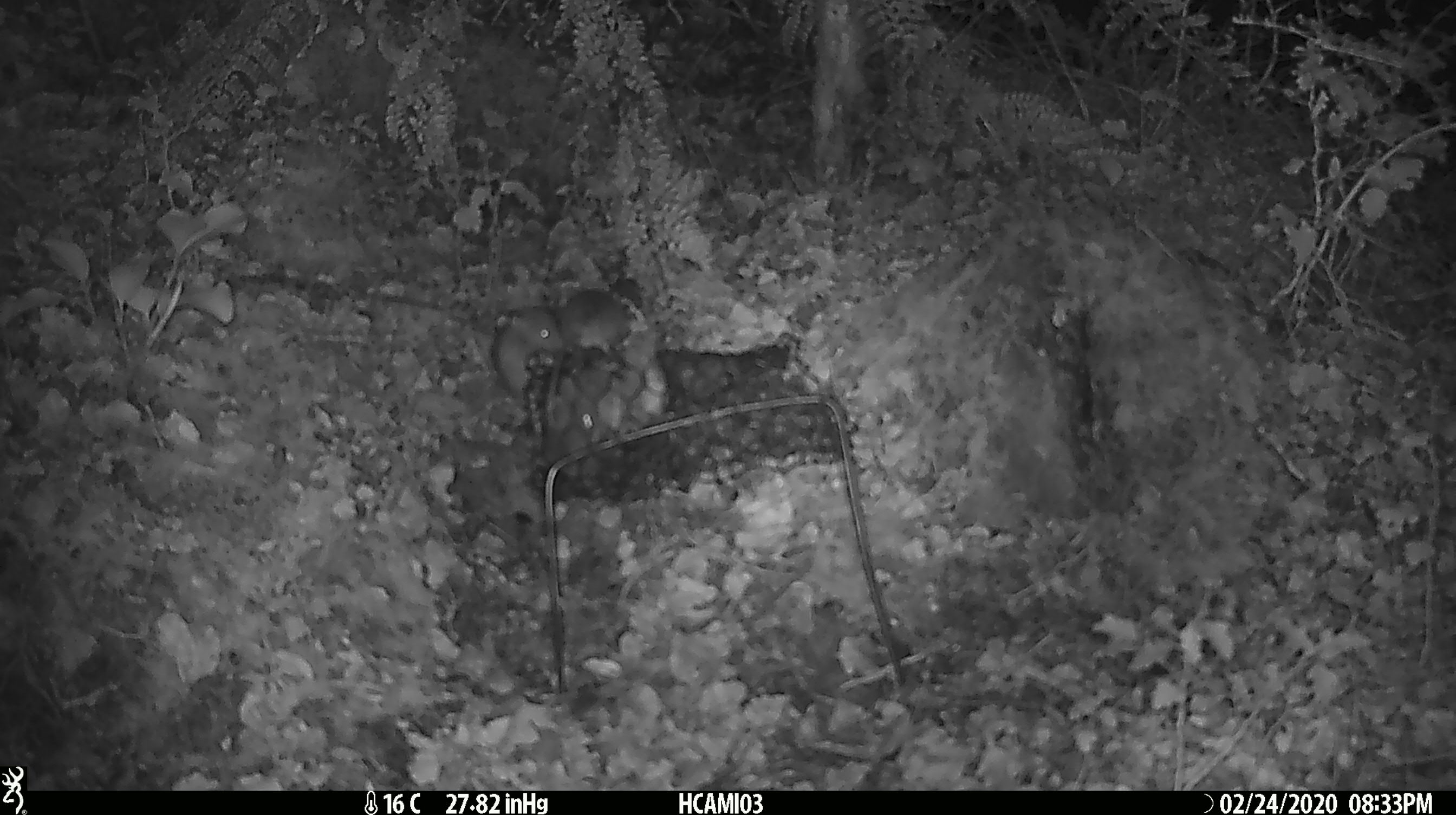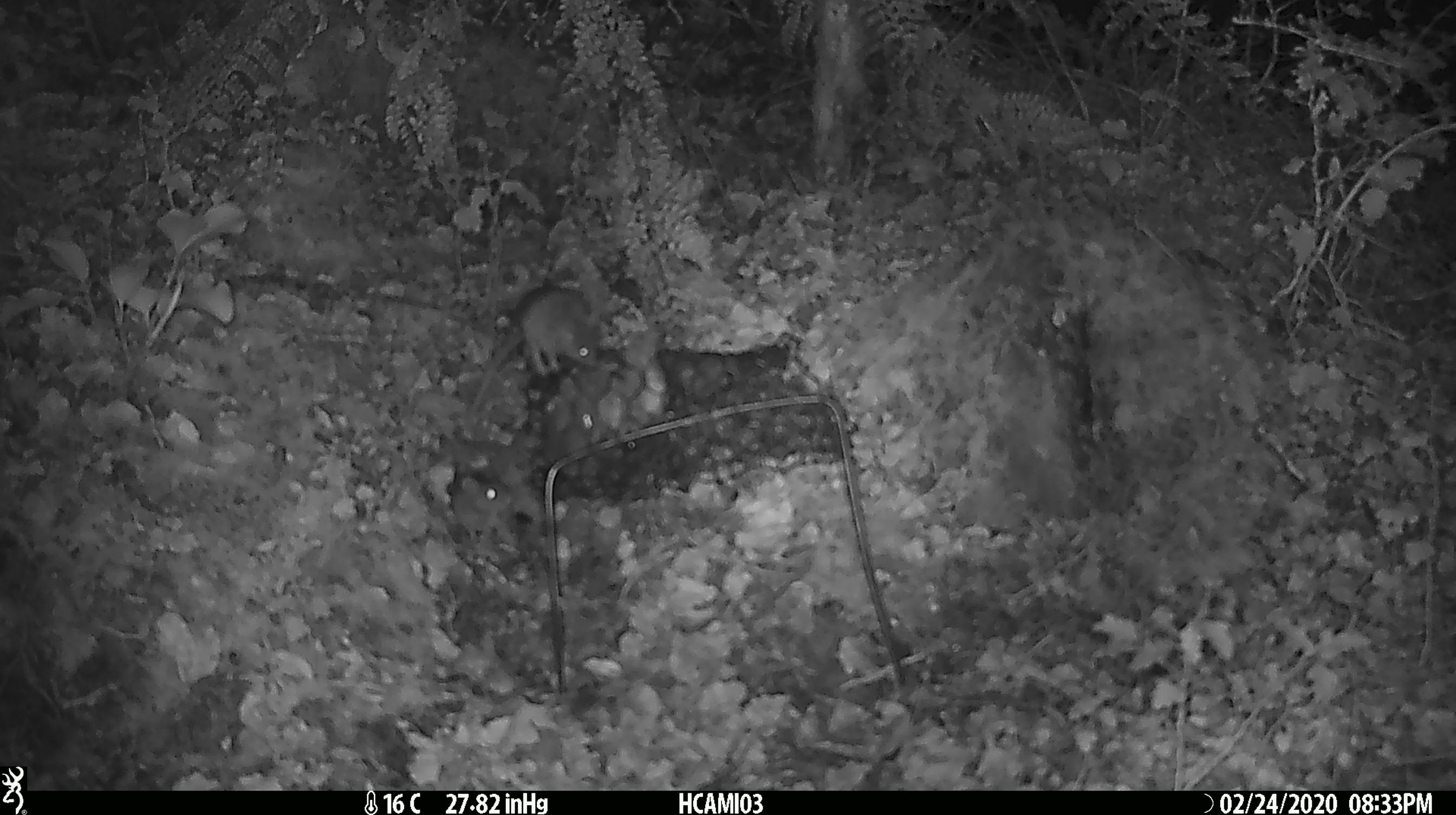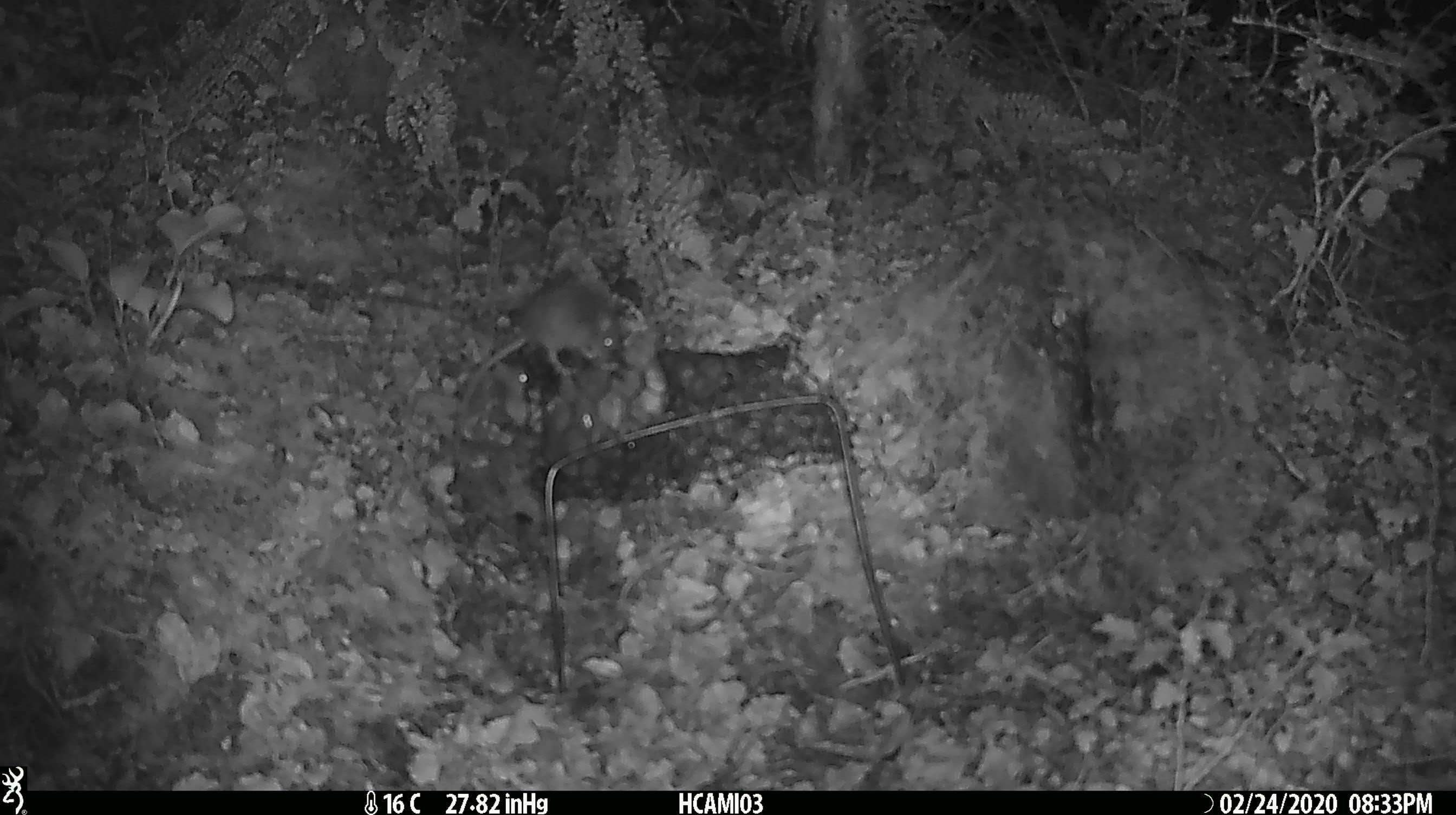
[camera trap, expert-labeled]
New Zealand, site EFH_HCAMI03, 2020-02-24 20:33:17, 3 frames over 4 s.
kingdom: Animalia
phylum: Chordata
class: Mammalia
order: Rodentia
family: Muridae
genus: Mus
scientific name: Mus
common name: mouse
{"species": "mouse (Mus)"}